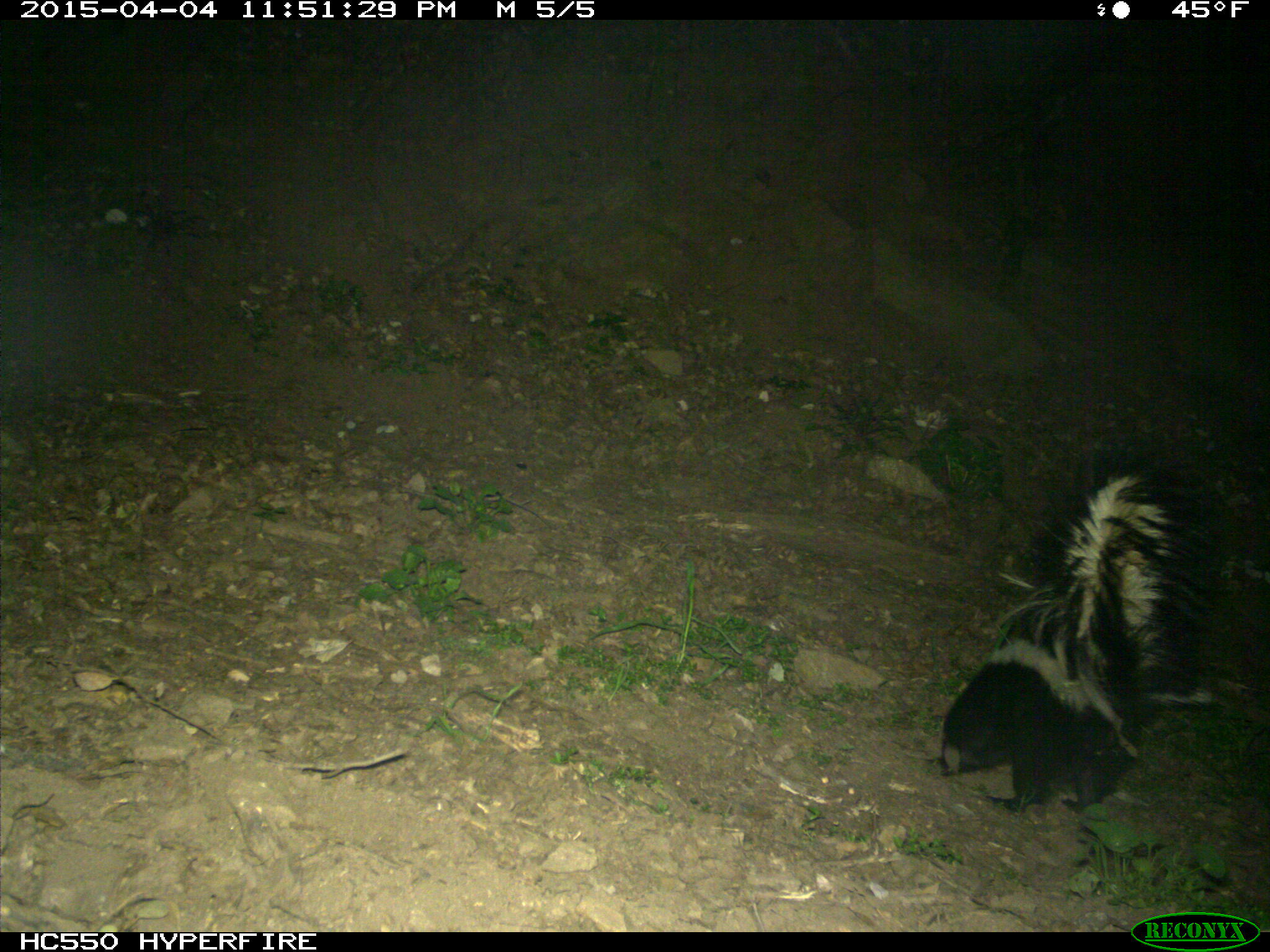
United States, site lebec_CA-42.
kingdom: Animalia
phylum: Chordata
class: Mammalia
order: Carnivora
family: Mephitidae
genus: Mephitis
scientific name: Mephitis mephitis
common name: striped skunk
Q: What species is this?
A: Mephitis mephitis (striped skunk).